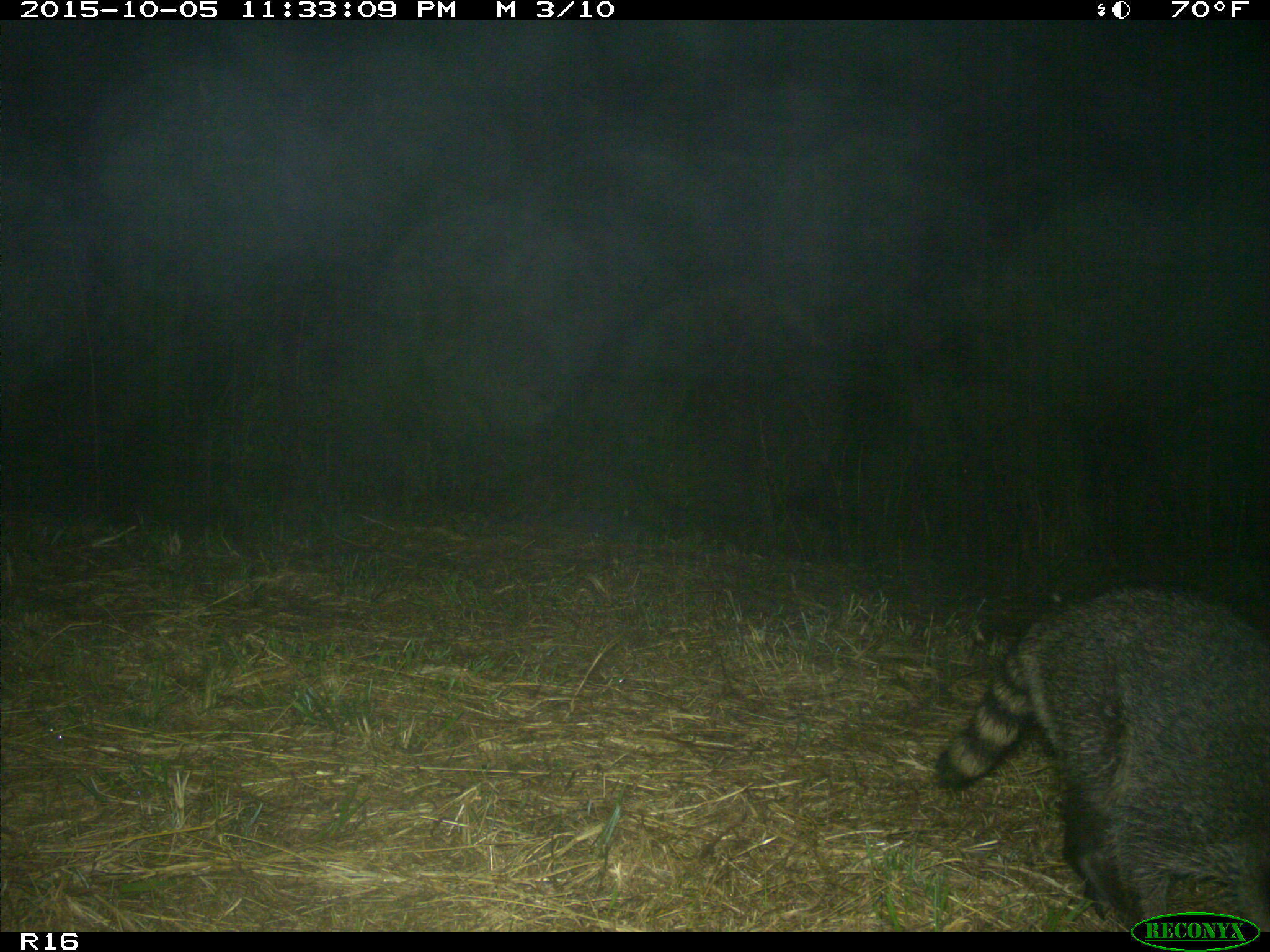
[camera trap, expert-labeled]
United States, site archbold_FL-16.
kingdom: Animalia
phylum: Chordata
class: Mammalia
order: Carnivora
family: Procyonidae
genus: Procyon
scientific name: Procyon lotor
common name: common raccoon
Procyon lotor (common raccoon).